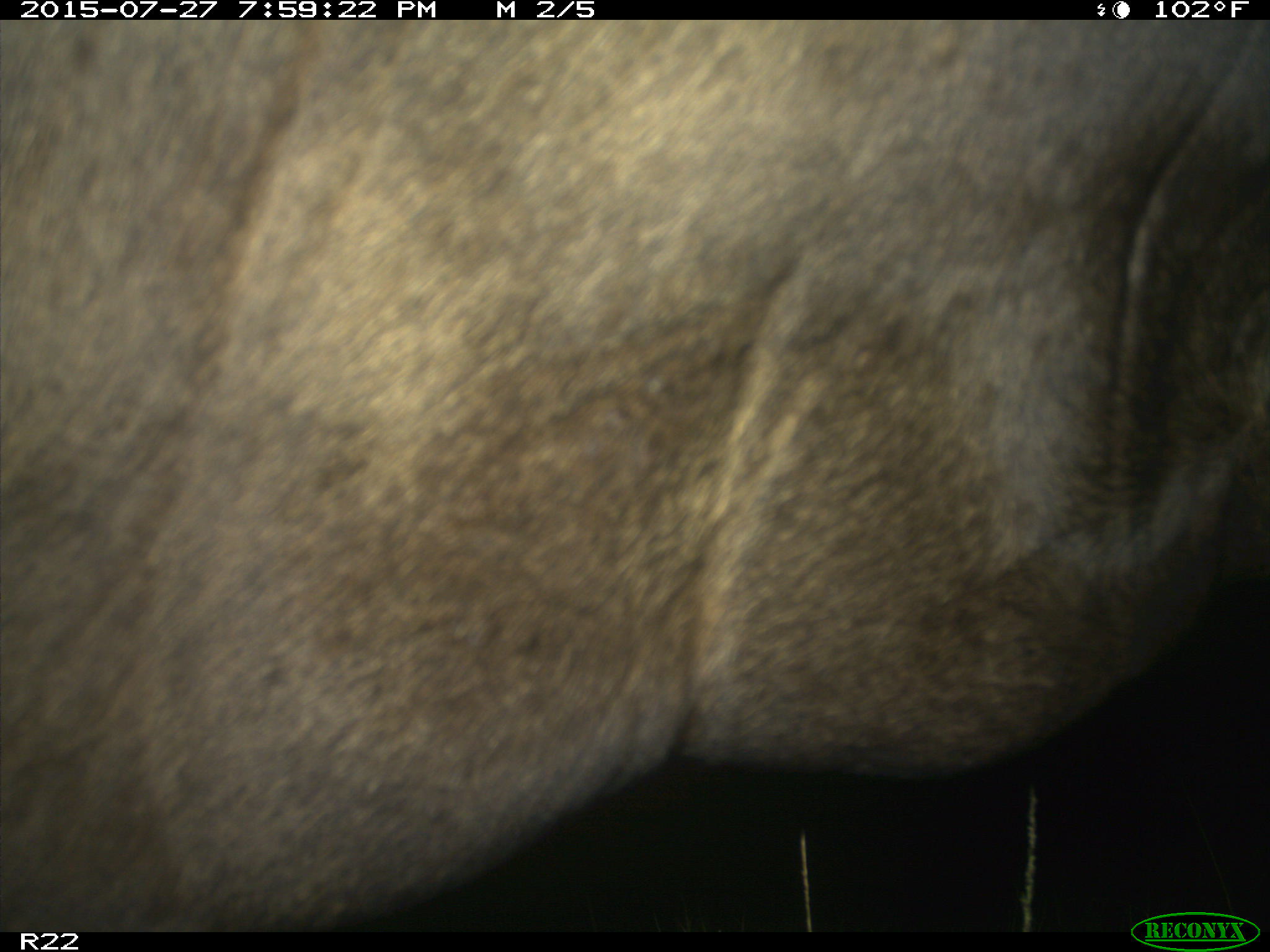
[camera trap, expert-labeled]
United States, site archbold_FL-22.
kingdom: Animalia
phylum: Chordata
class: Mammalia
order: Artiodactyla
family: Bovidae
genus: Bos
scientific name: Bos taurus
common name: domestic cow